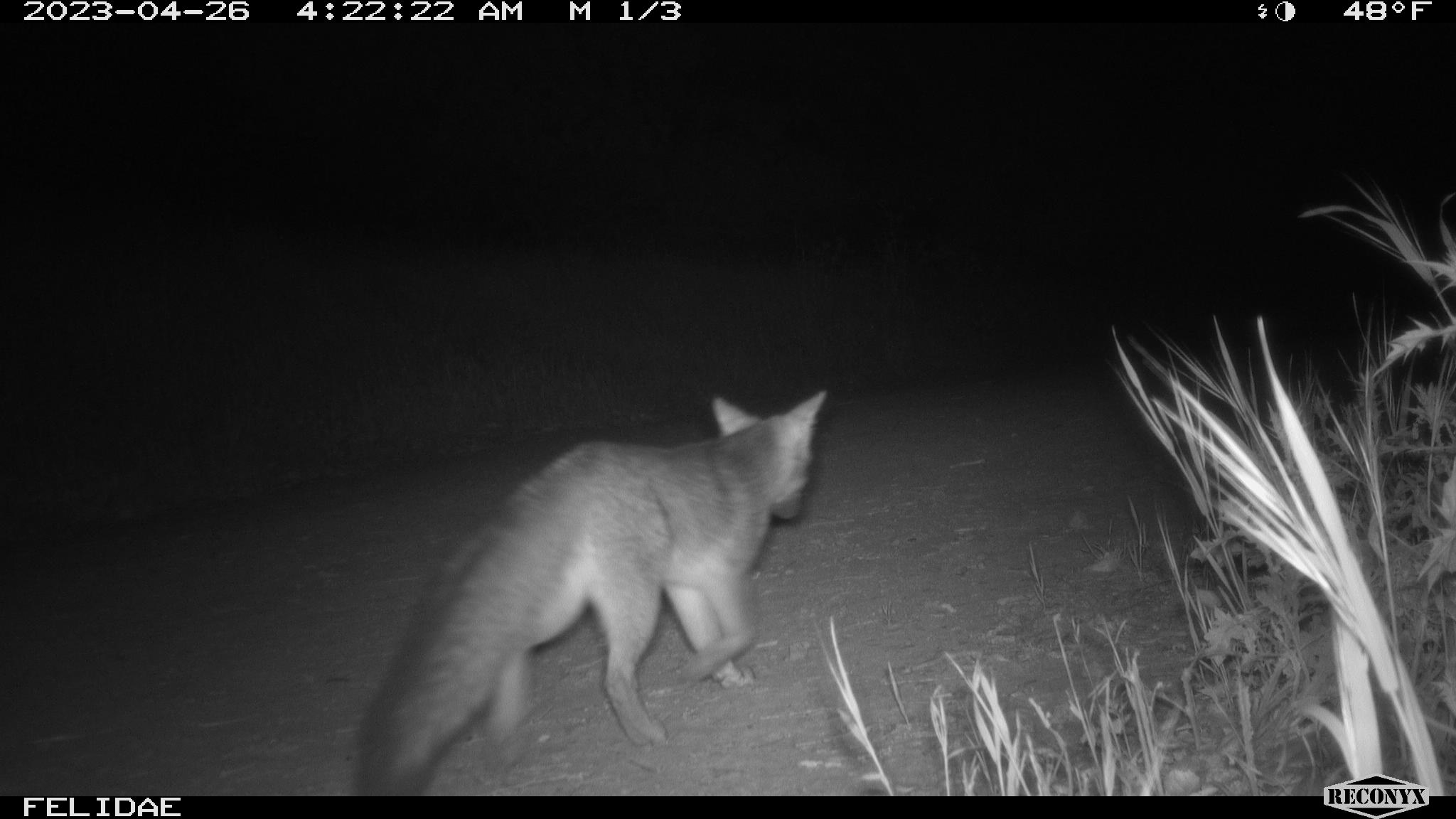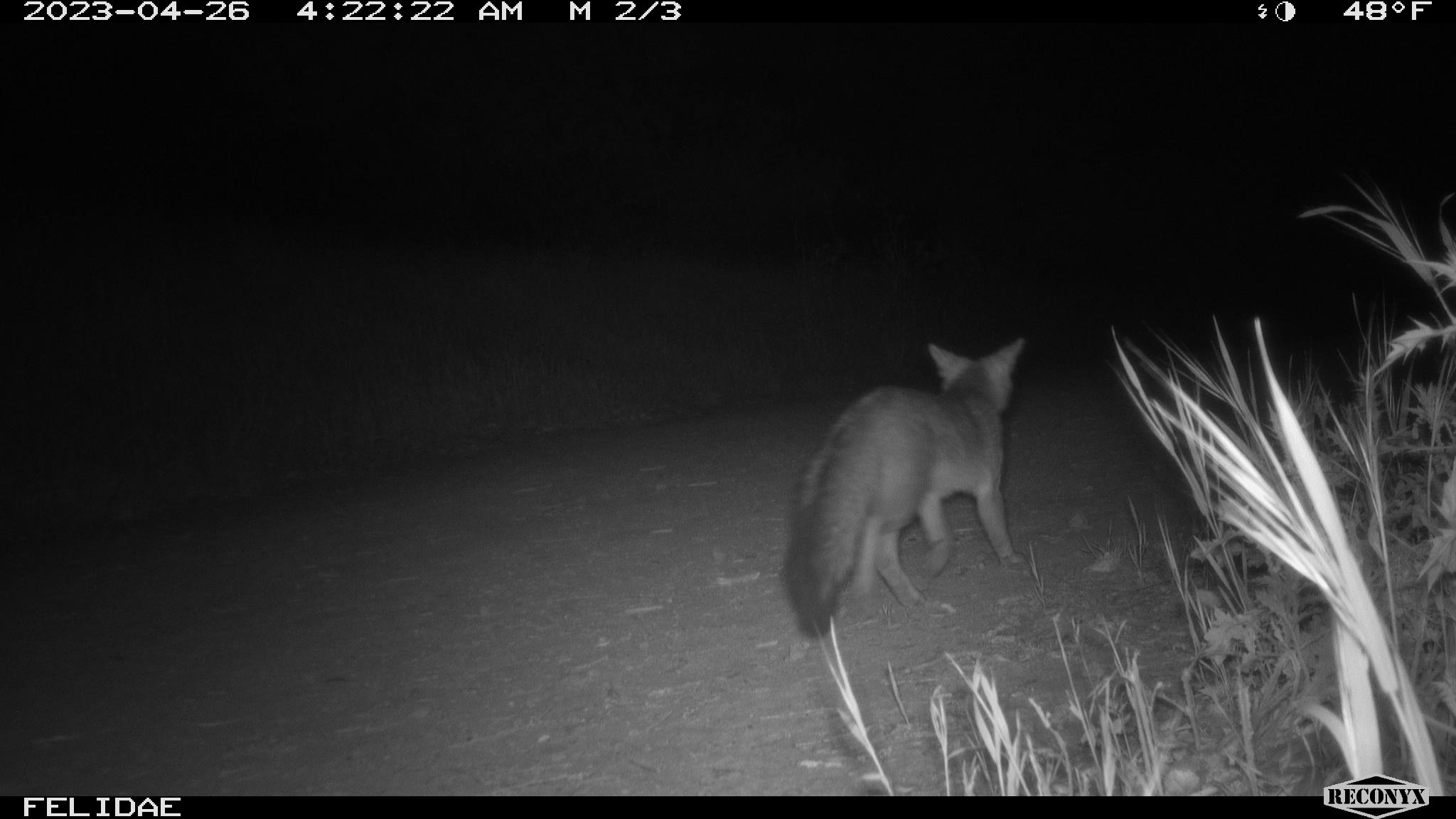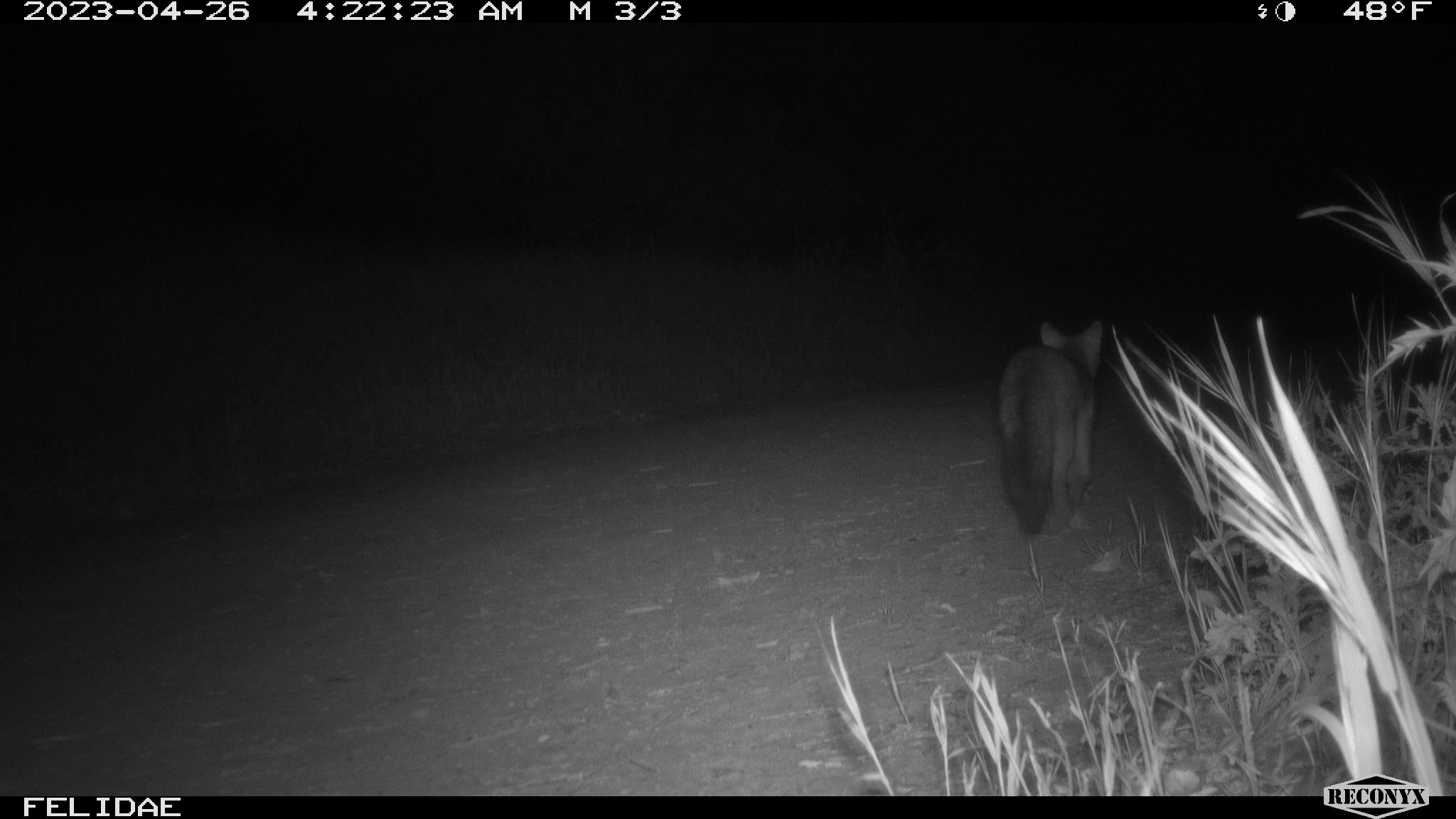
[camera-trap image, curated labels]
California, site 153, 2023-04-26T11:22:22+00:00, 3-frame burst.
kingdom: Animalia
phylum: Chordata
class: Mammalia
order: Carnivora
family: Canidae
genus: Urocyon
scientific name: Urocyon cinereoargenteus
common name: gray fox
Gray fox (Urocyon cinereoargenteus).